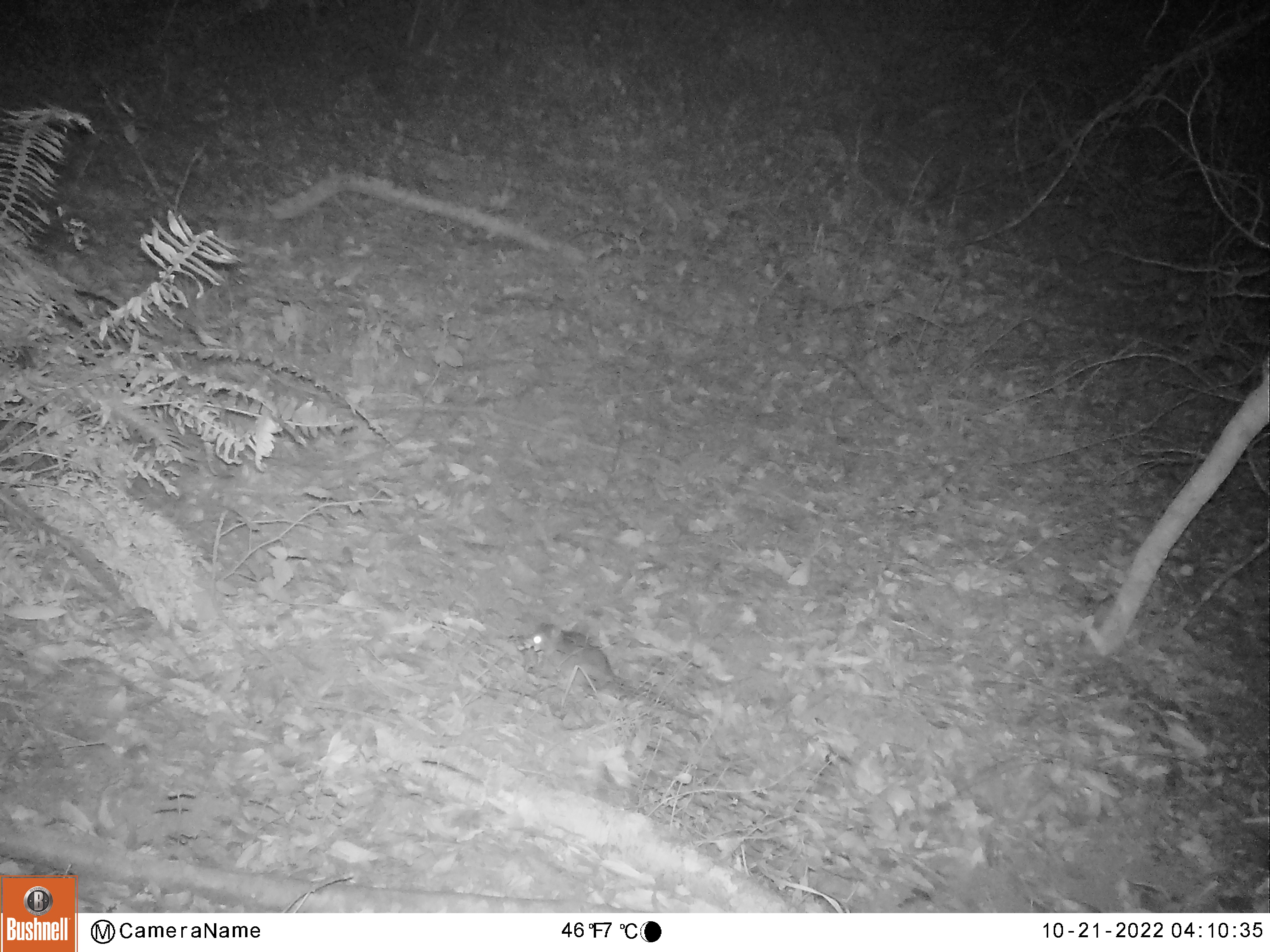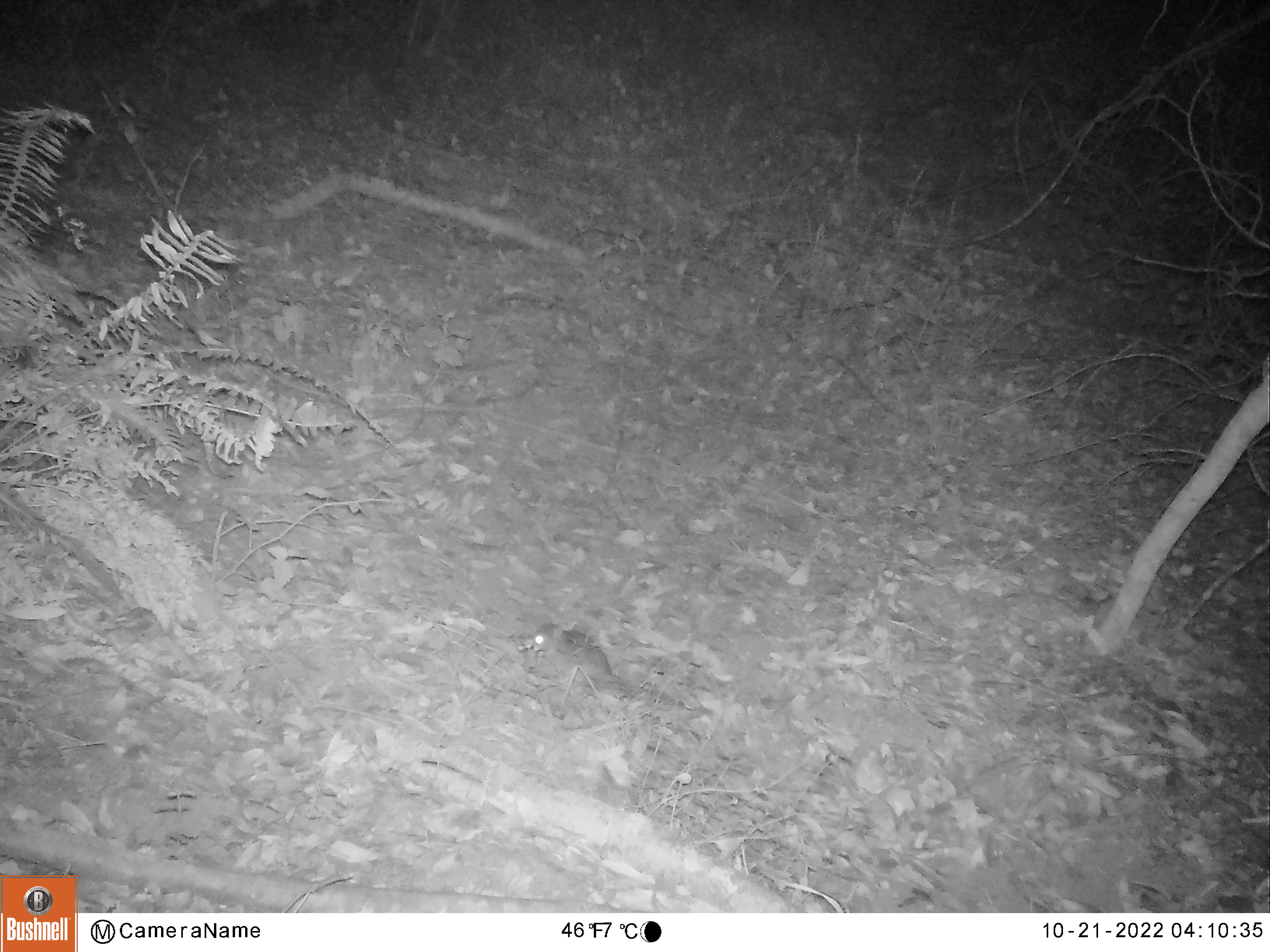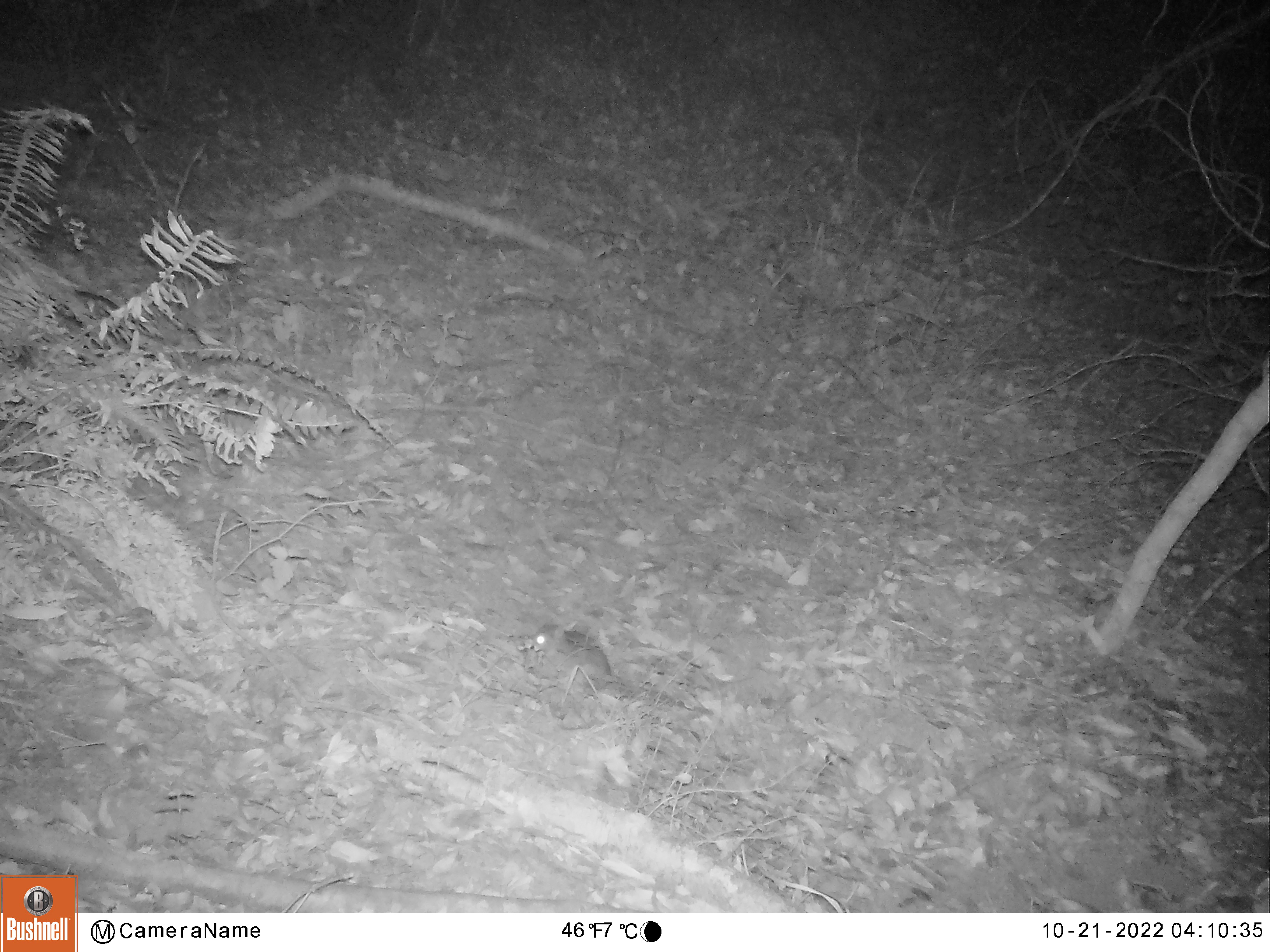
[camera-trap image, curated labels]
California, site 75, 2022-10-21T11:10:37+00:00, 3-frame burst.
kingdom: Animalia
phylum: Chordata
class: Mammalia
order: Rodentia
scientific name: Rodentia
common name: mouse or rat